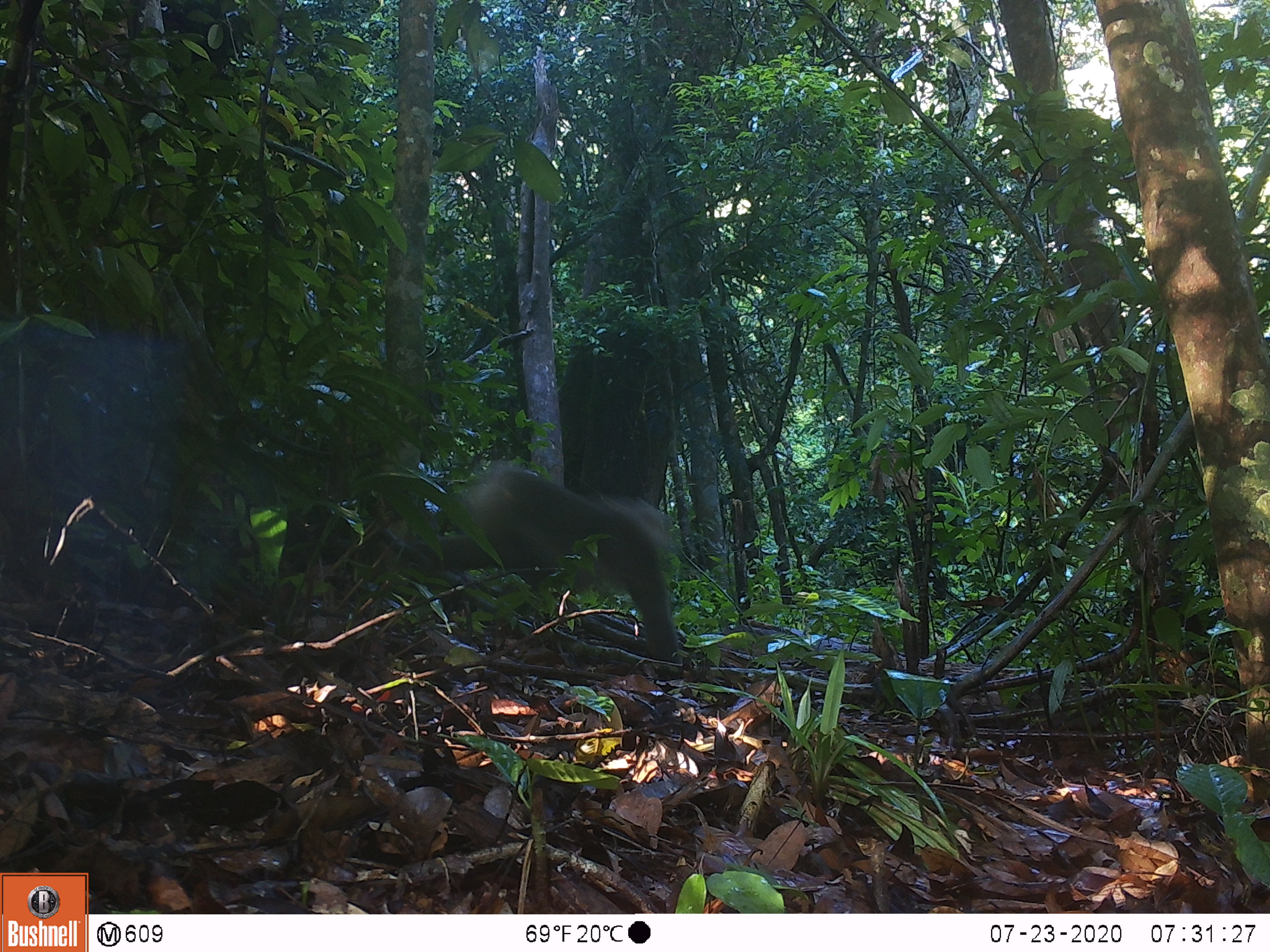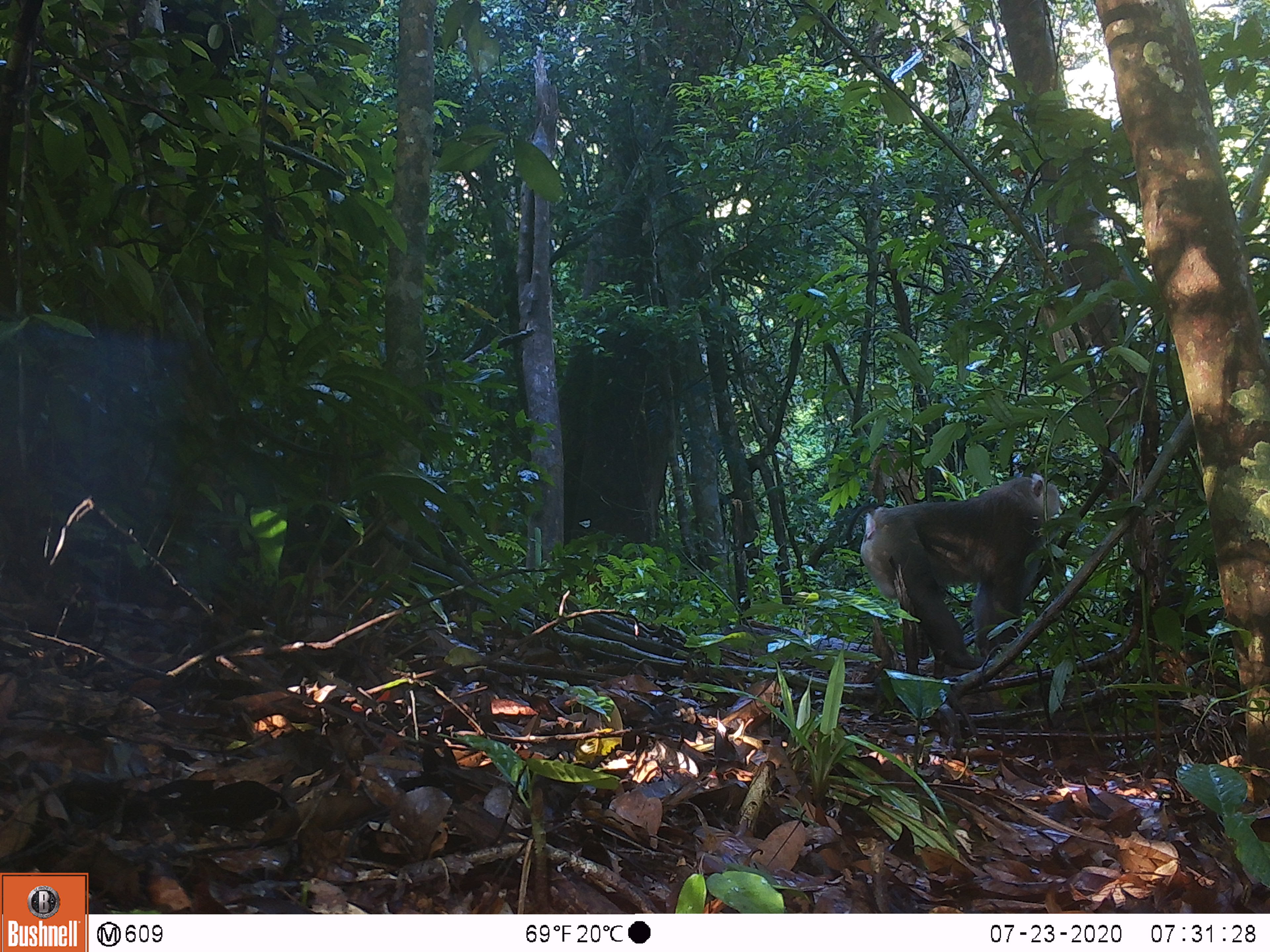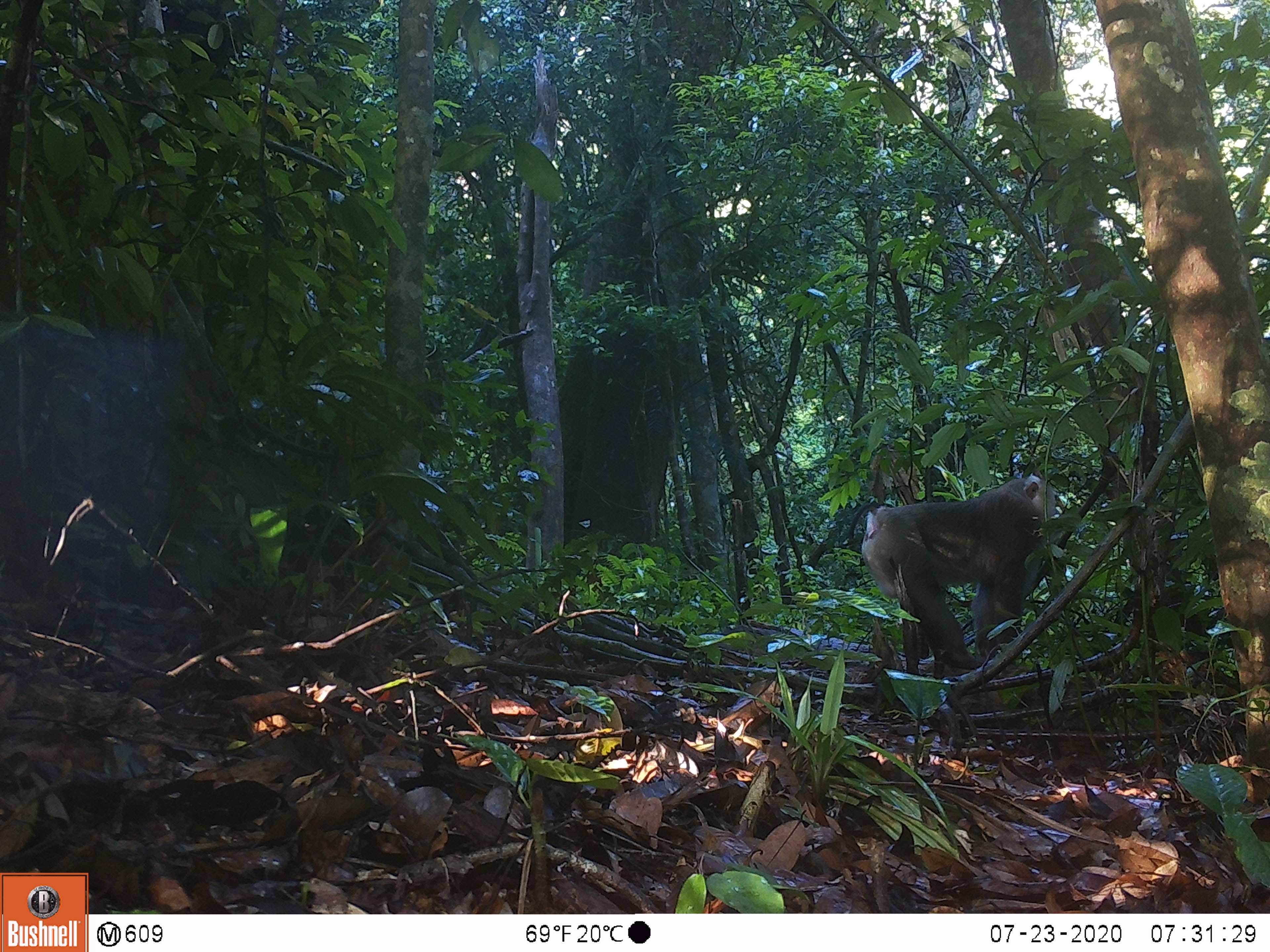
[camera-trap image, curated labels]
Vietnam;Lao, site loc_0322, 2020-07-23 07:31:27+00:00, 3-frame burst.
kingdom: Animalia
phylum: Chordata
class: Mammalia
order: Primates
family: Cercopithecidae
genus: Macaca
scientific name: Macaca nemestrina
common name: pig-tailed macaque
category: pig tailed macaque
Pig tailed macaque (pig-tailed macaque) (Macaca nemestrina). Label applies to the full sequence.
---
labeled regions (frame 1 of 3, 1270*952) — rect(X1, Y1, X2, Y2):
pig tailed macaque: rect(409, 461, 683, 664)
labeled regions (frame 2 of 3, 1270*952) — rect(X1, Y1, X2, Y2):
pig tailed macaque: rect(860, 473, 1061, 678)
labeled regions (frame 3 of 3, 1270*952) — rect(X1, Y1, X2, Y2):
pig tailed macaque: rect(860, 474, 1057, 679)